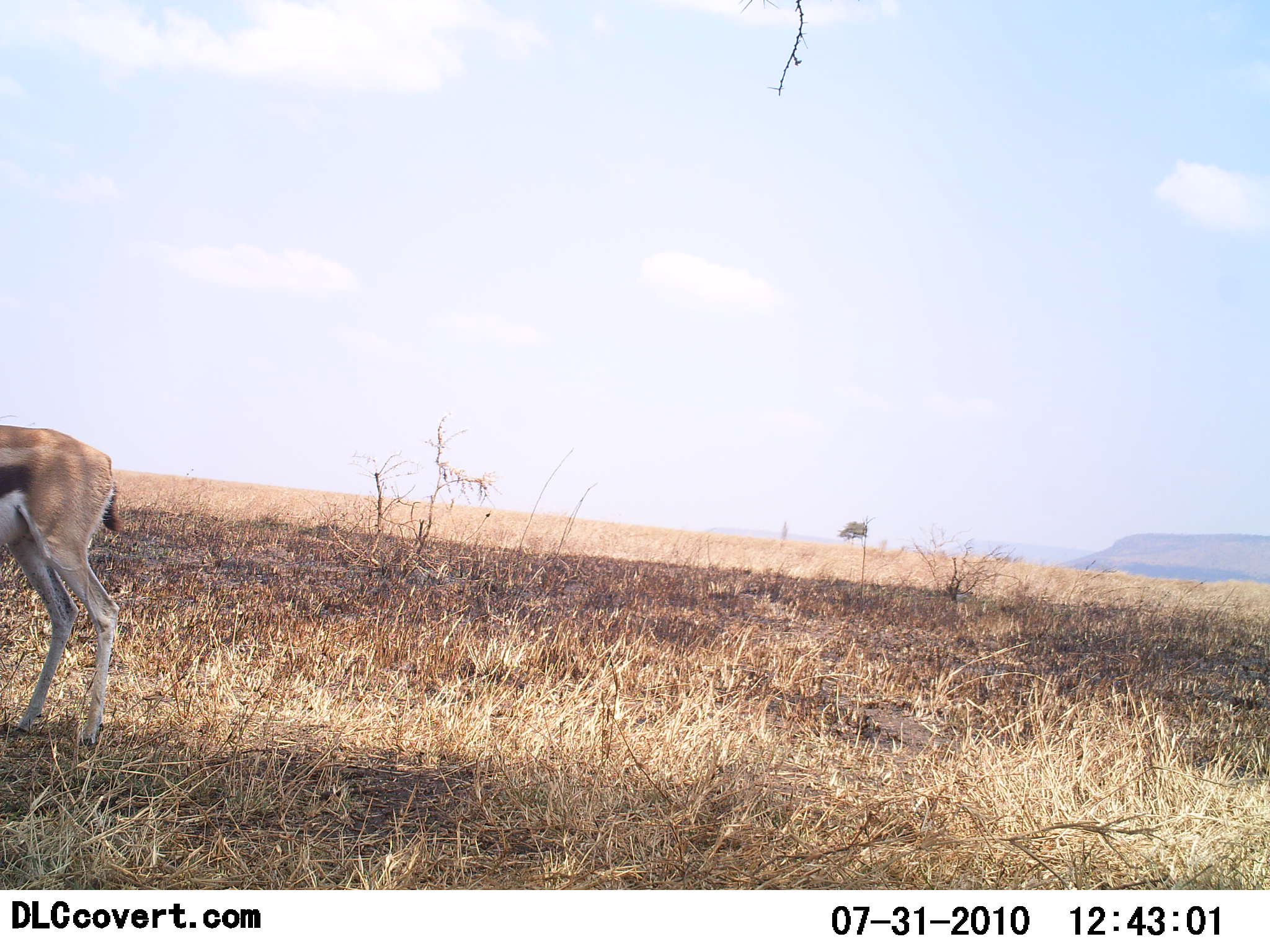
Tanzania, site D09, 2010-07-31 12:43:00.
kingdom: Animalia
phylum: Chordata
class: Mammalia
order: Artiodactyla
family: Bovidae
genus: Eudorcas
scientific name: Eudorcas thomsonii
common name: thomson's gazelle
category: gazellethomsons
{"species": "gazellethomsons (thomson's gazelle) (Eudorcas thomsonii)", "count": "1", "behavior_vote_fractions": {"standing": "100%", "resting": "0%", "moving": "0%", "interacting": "0%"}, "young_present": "0%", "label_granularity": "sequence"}